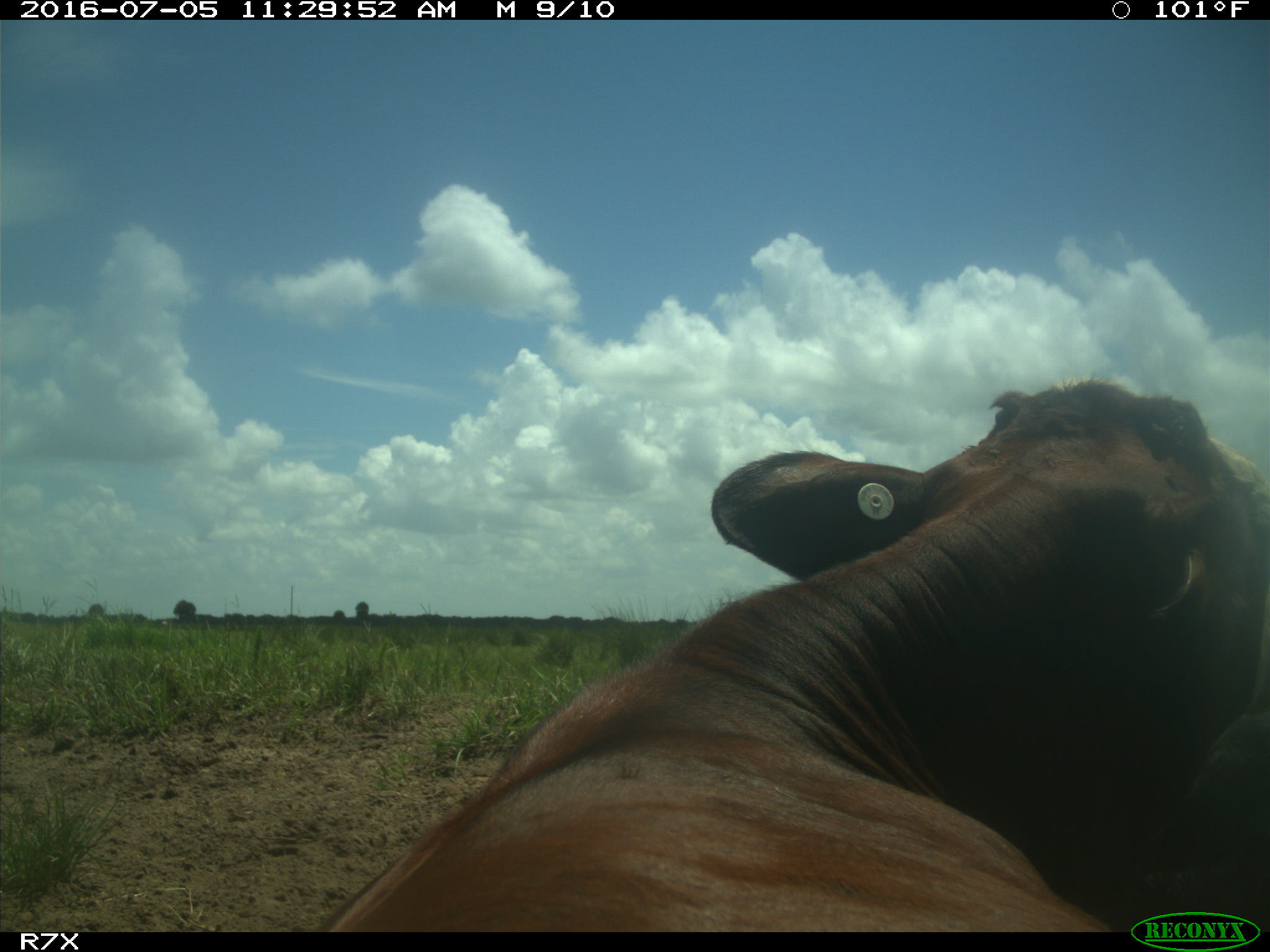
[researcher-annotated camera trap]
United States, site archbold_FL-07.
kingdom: Animalia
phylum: Chordata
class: Mammalia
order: Artiodactyla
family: Bovidae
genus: Bos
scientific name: Bos taurus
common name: domestic cow